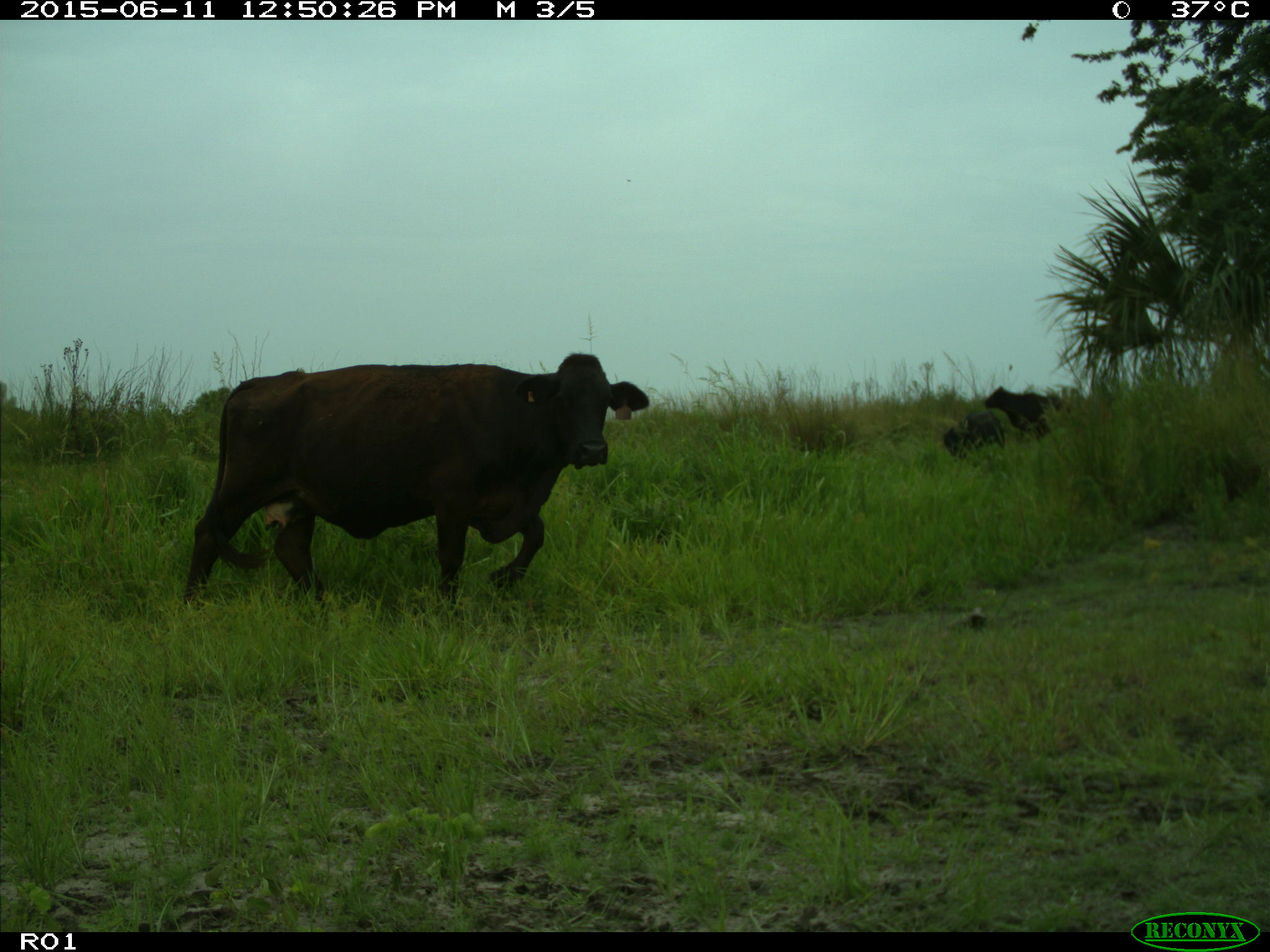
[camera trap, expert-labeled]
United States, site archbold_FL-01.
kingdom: Animalia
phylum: Chordata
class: Mammalia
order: Artiodactyla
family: Bovidae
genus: Bos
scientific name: Bos taurus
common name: domestic cow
Bos taurus (domestic cow).